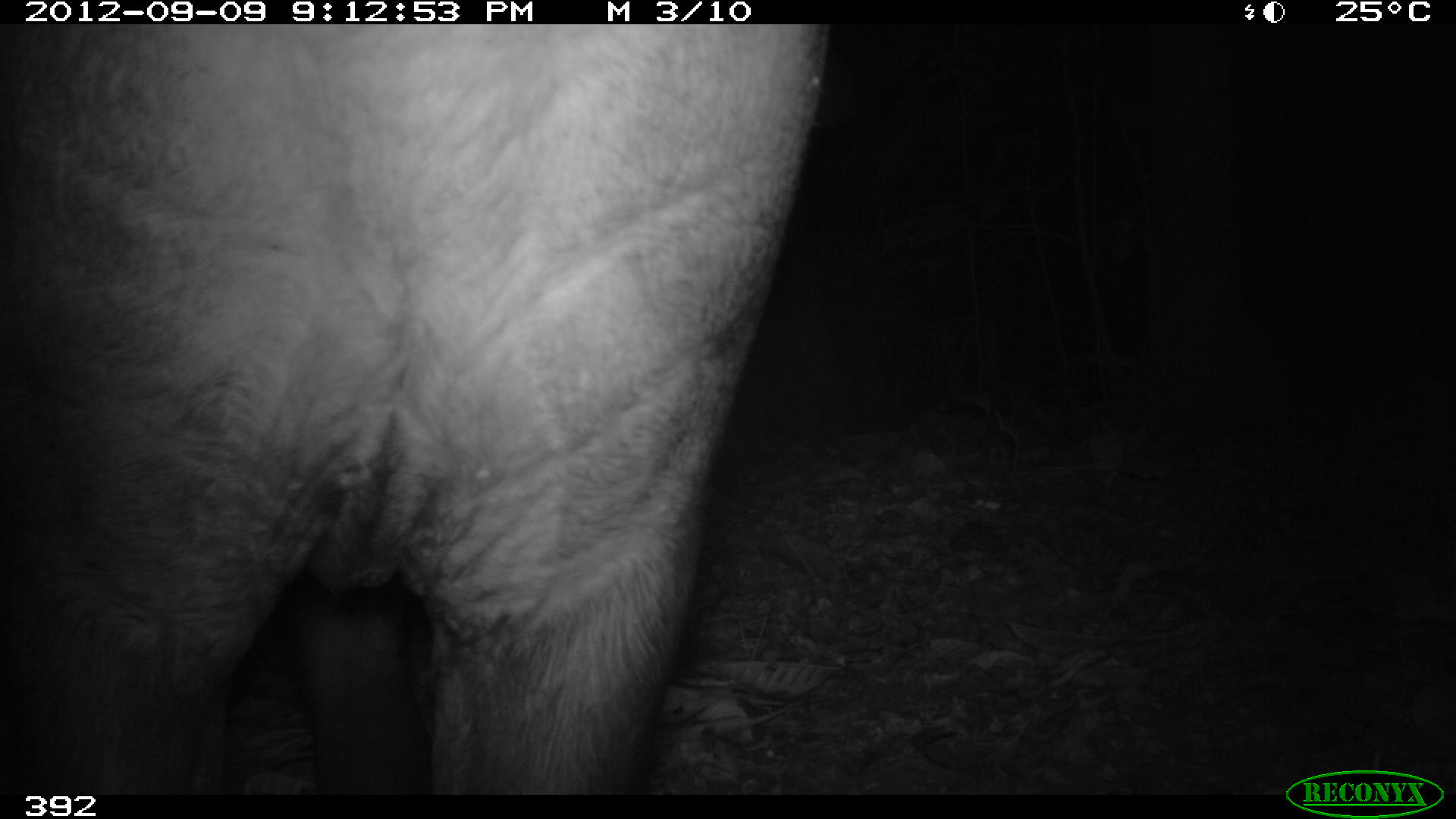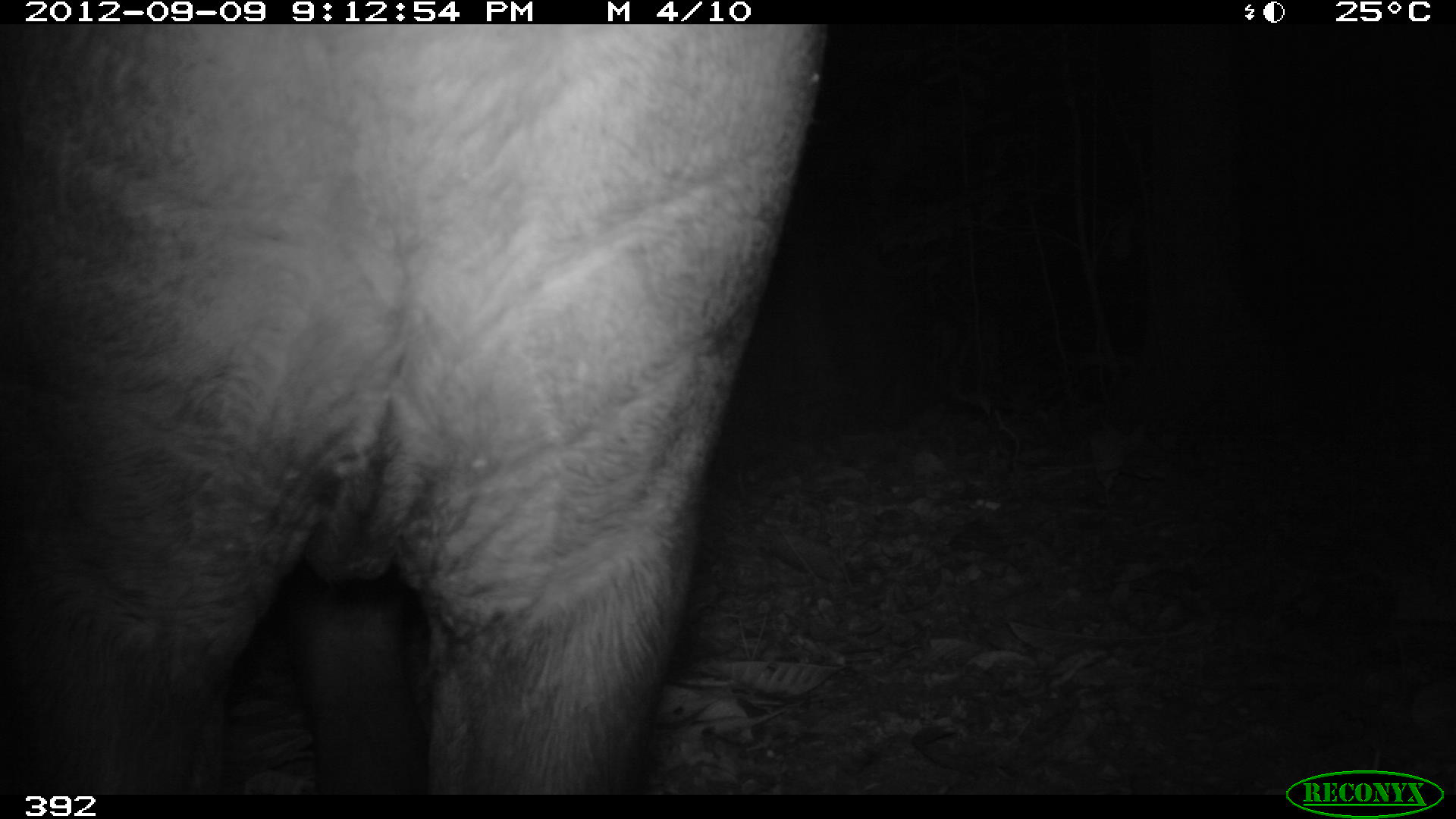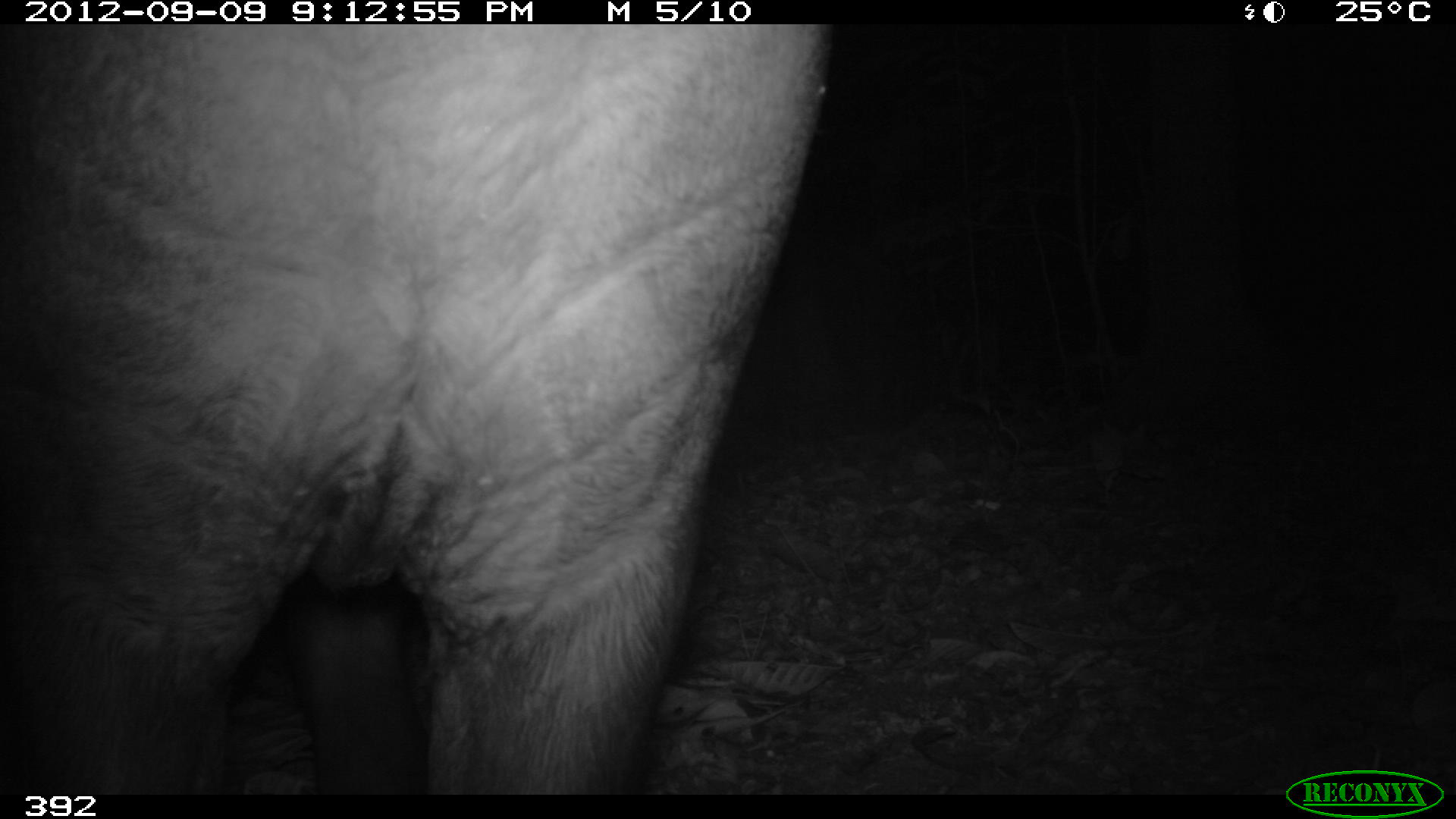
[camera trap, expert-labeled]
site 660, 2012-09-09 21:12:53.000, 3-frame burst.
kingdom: Animalia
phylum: Chordata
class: Mammalia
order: Perissodactyla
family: Tapiridae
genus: Tapirus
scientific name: Tapirus terrestris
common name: south american tapir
Tapirus terrestris (south american tapir).